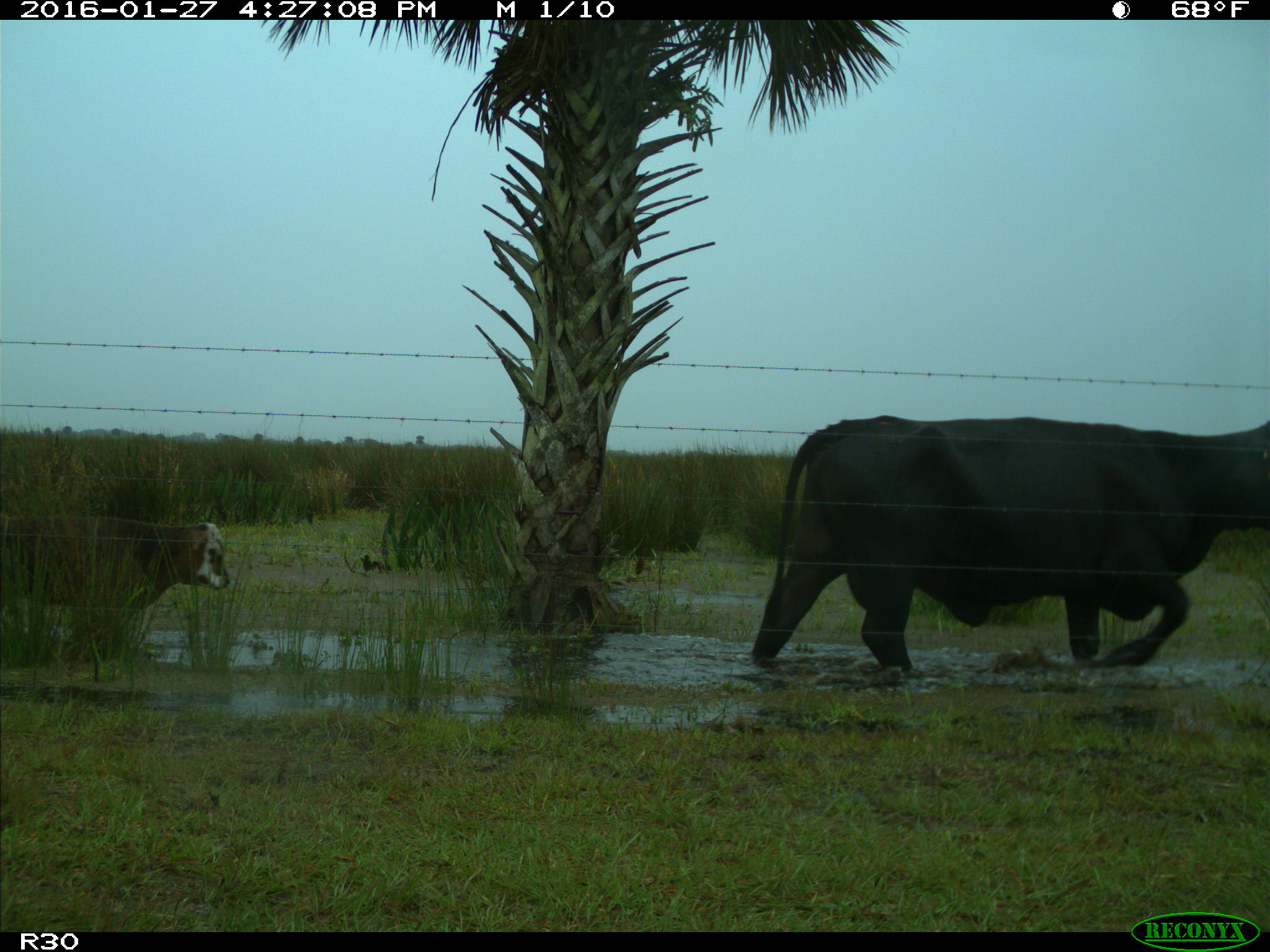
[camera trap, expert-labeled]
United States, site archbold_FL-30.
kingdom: Animalia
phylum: Chordata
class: Mammalia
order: Artiodactyla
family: Bovidae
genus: Bos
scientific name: Bos taurus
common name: domestic cow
Bos taurus (domestic cow).